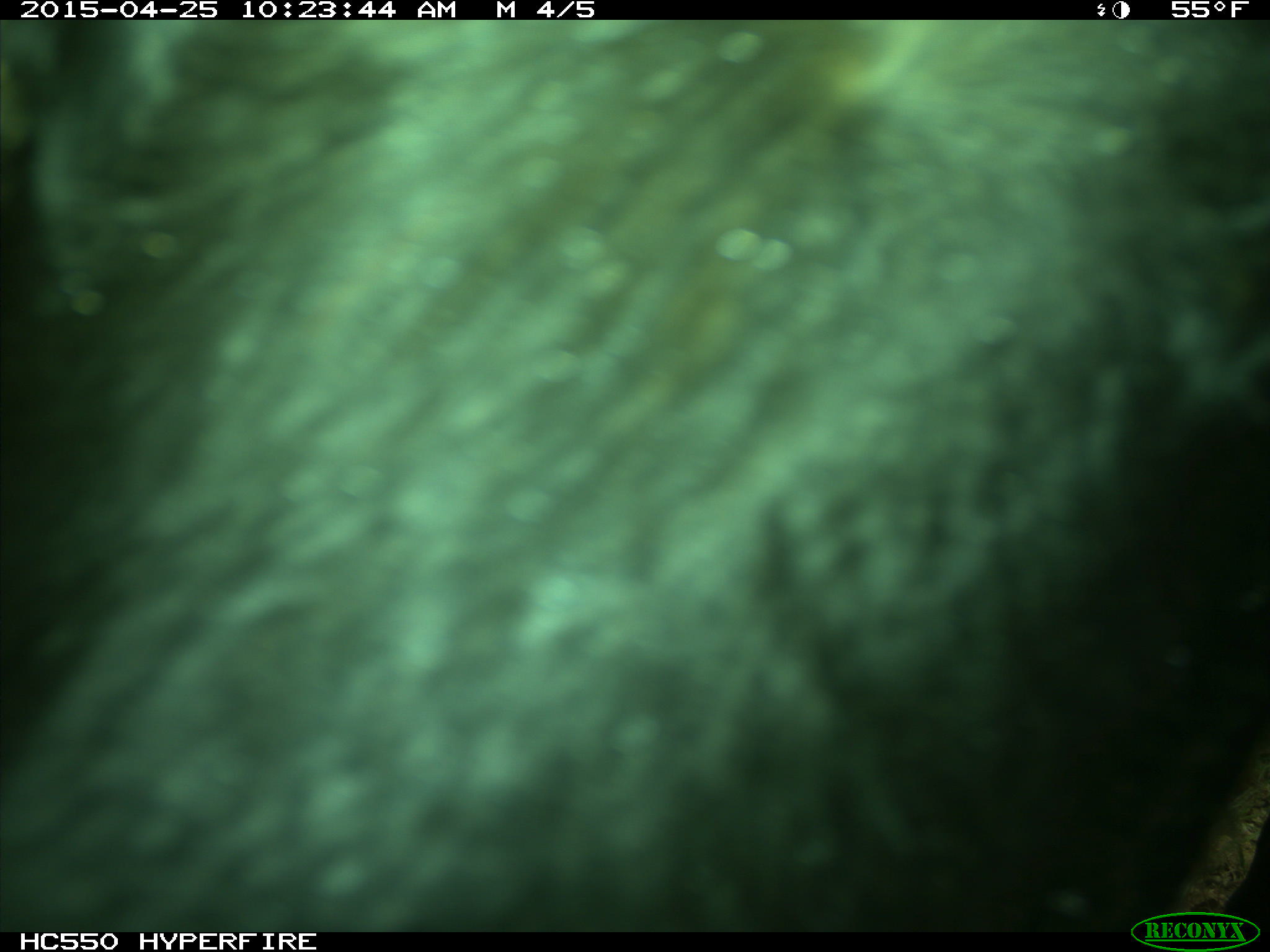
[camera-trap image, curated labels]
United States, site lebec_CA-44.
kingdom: Animalia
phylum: Chordata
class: Mammalia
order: Artiodactyla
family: Suidae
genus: Sus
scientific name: Sus scrofa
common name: wild boar